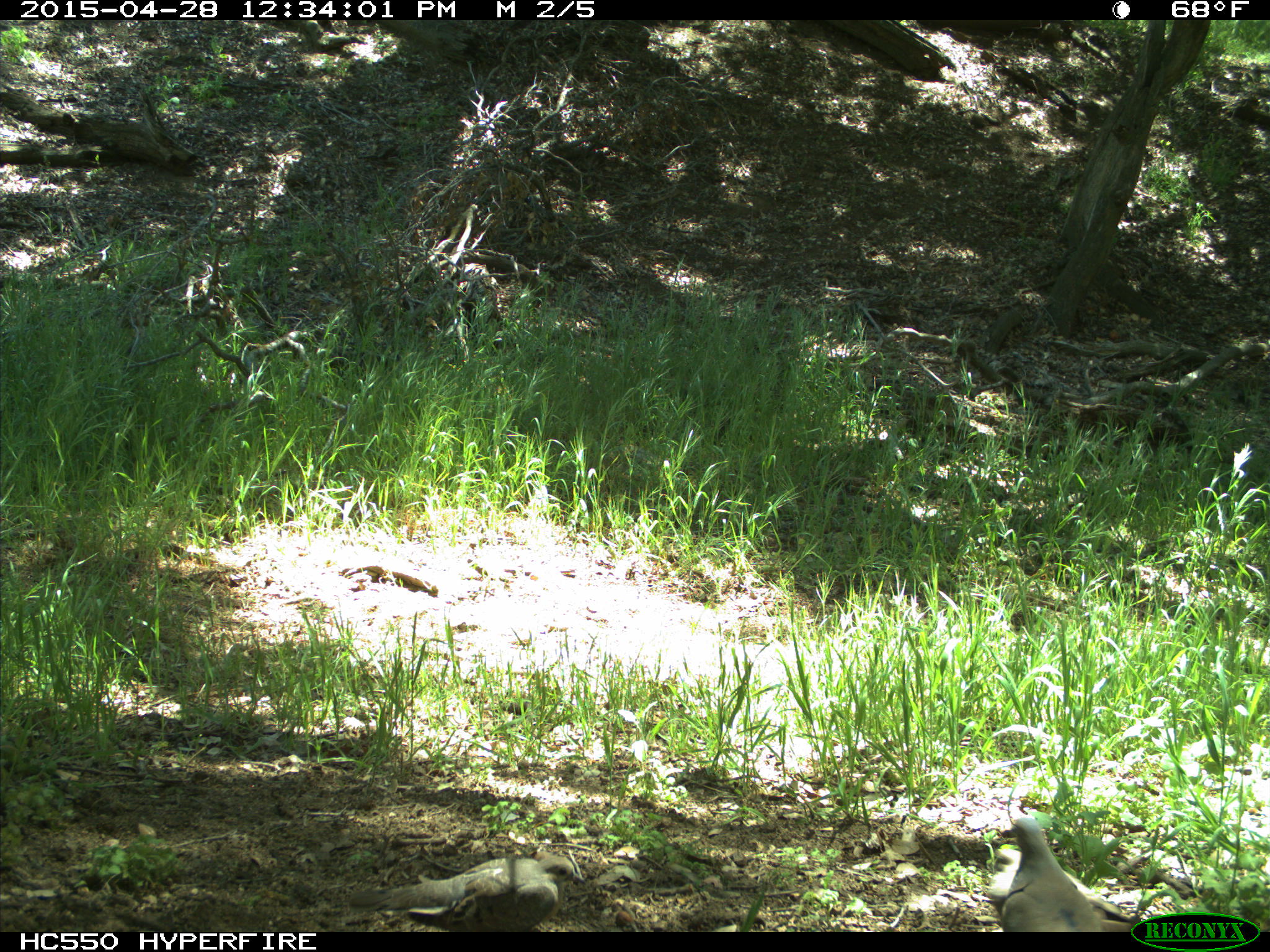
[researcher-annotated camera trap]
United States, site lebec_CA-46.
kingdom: Animalia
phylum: Chordata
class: Aves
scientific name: Aves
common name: birds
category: unidentified bird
Unidentified bird (birds) (Aves).